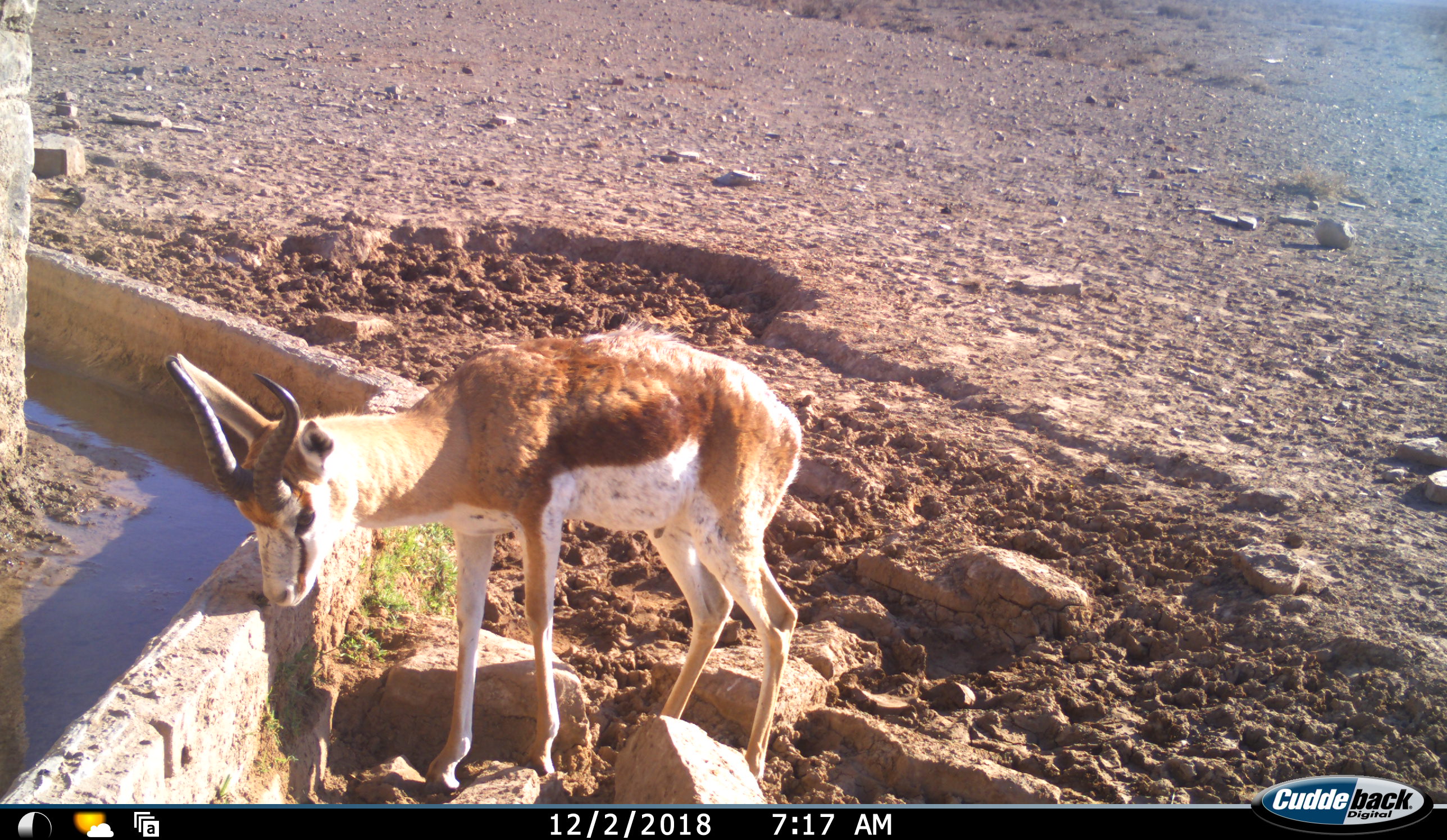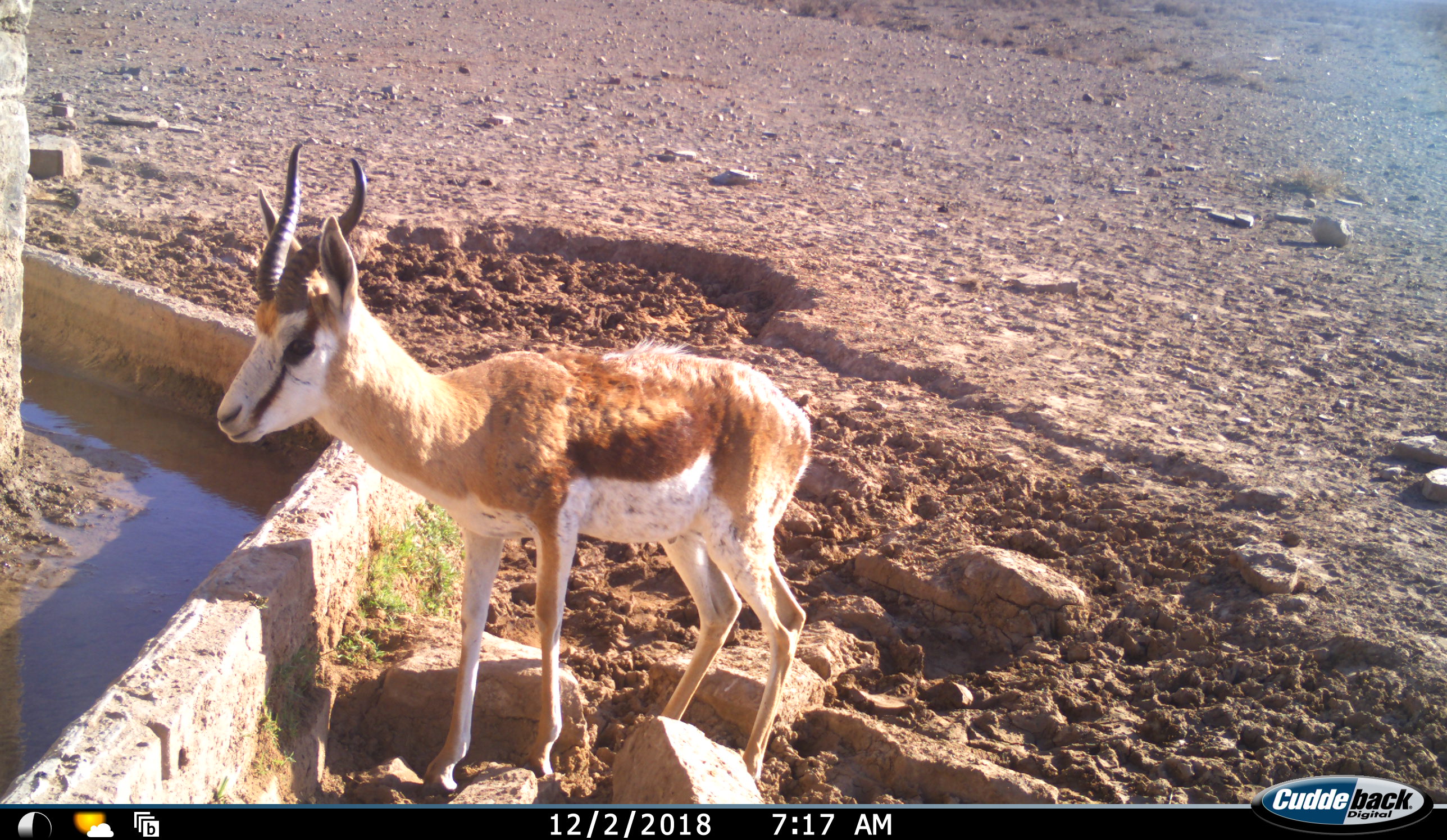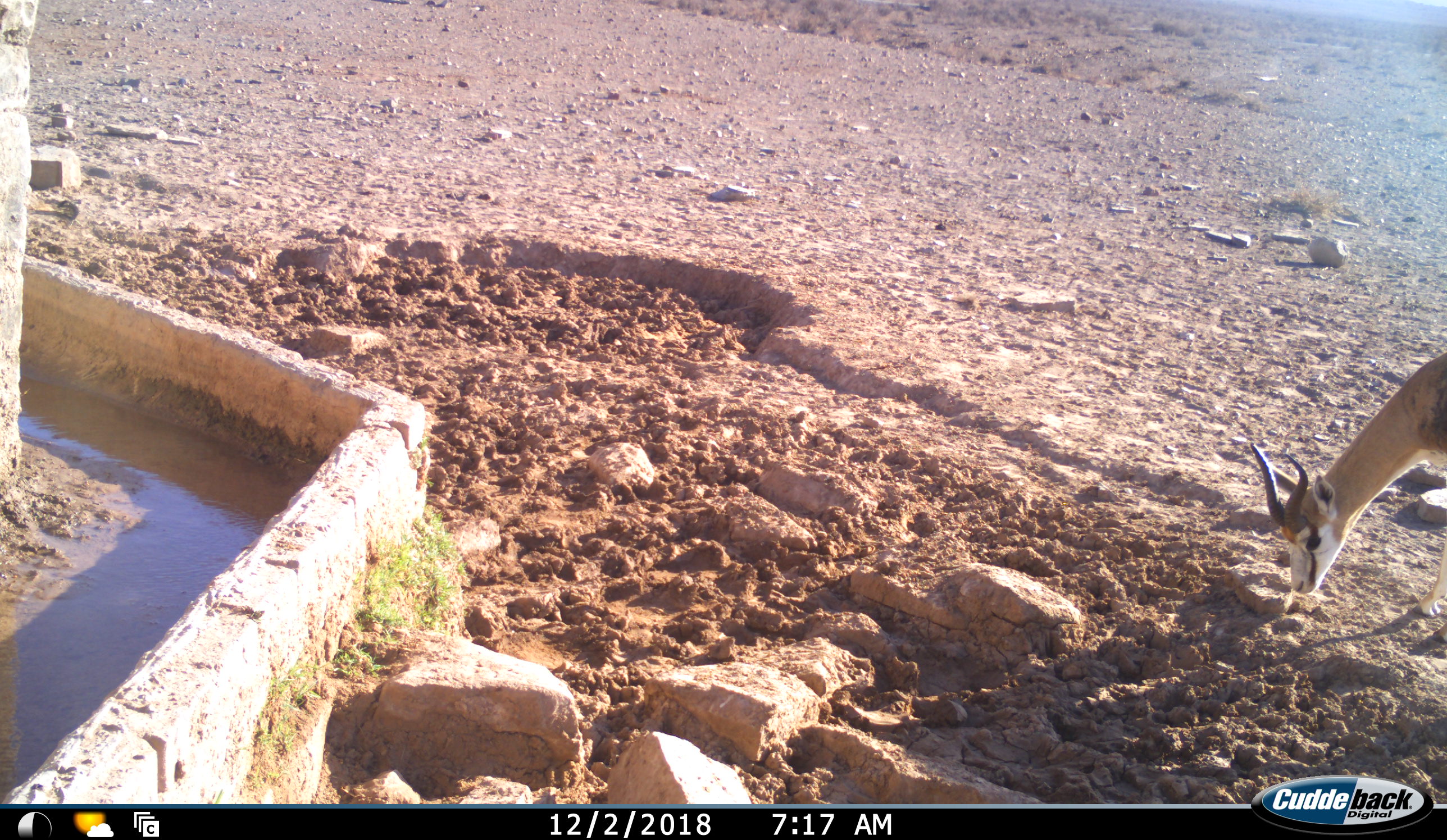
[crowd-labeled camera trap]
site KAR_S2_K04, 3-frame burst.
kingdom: Animalia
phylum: Chordata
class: Mammalia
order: Artiodactyla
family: Bovidae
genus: Antidorcas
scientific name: Antidorcas marsupialis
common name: springbok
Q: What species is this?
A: Springbok (Antidorcas marsupialis).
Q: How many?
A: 1.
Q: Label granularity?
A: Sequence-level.